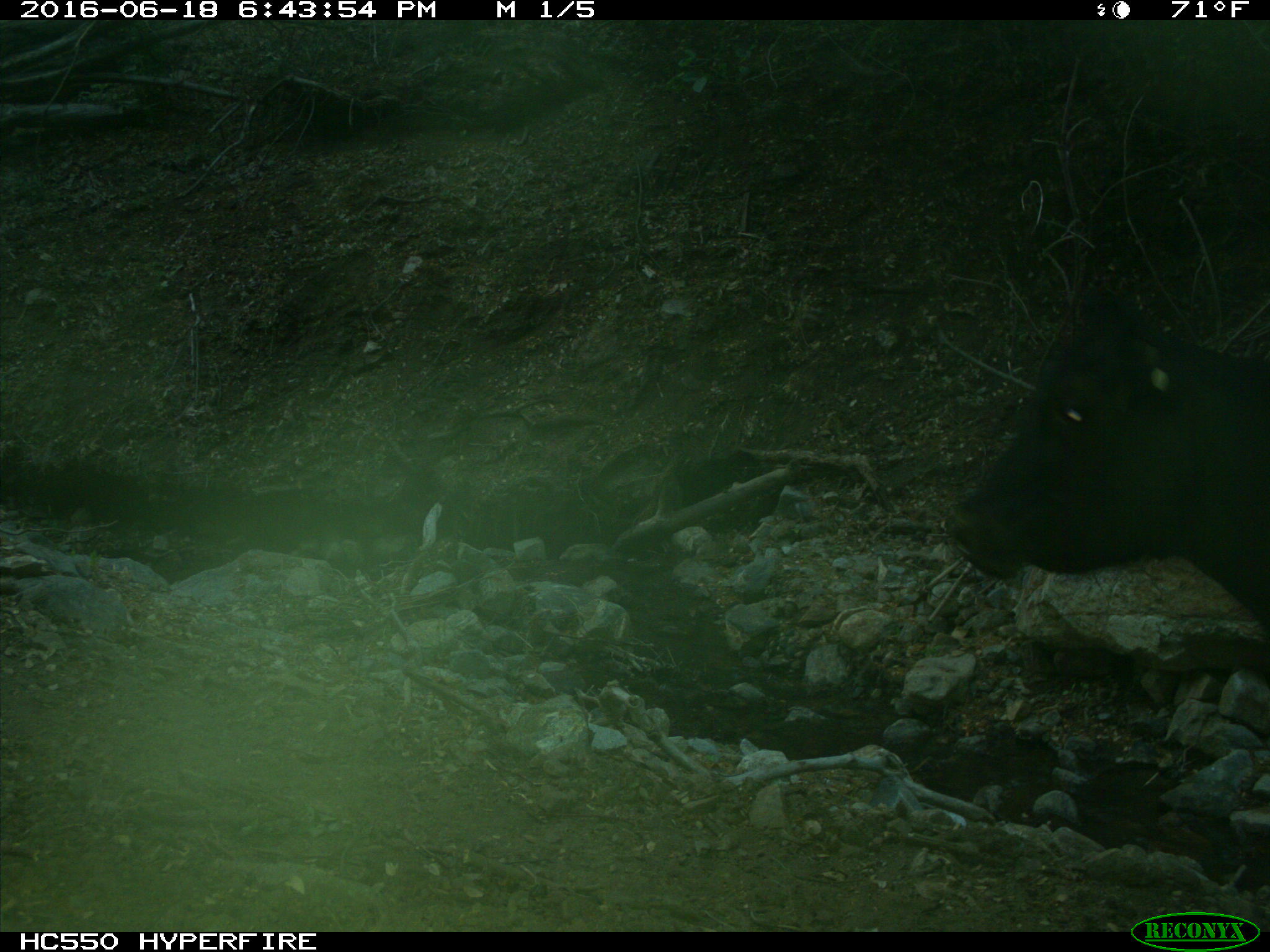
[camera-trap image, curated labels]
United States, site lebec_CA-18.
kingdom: Animalia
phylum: Chordata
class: Mammalia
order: Artiodactyla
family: Bovidae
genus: Bos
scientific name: Bos taurus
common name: domestic cow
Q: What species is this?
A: Bos taurus (domestic cow).